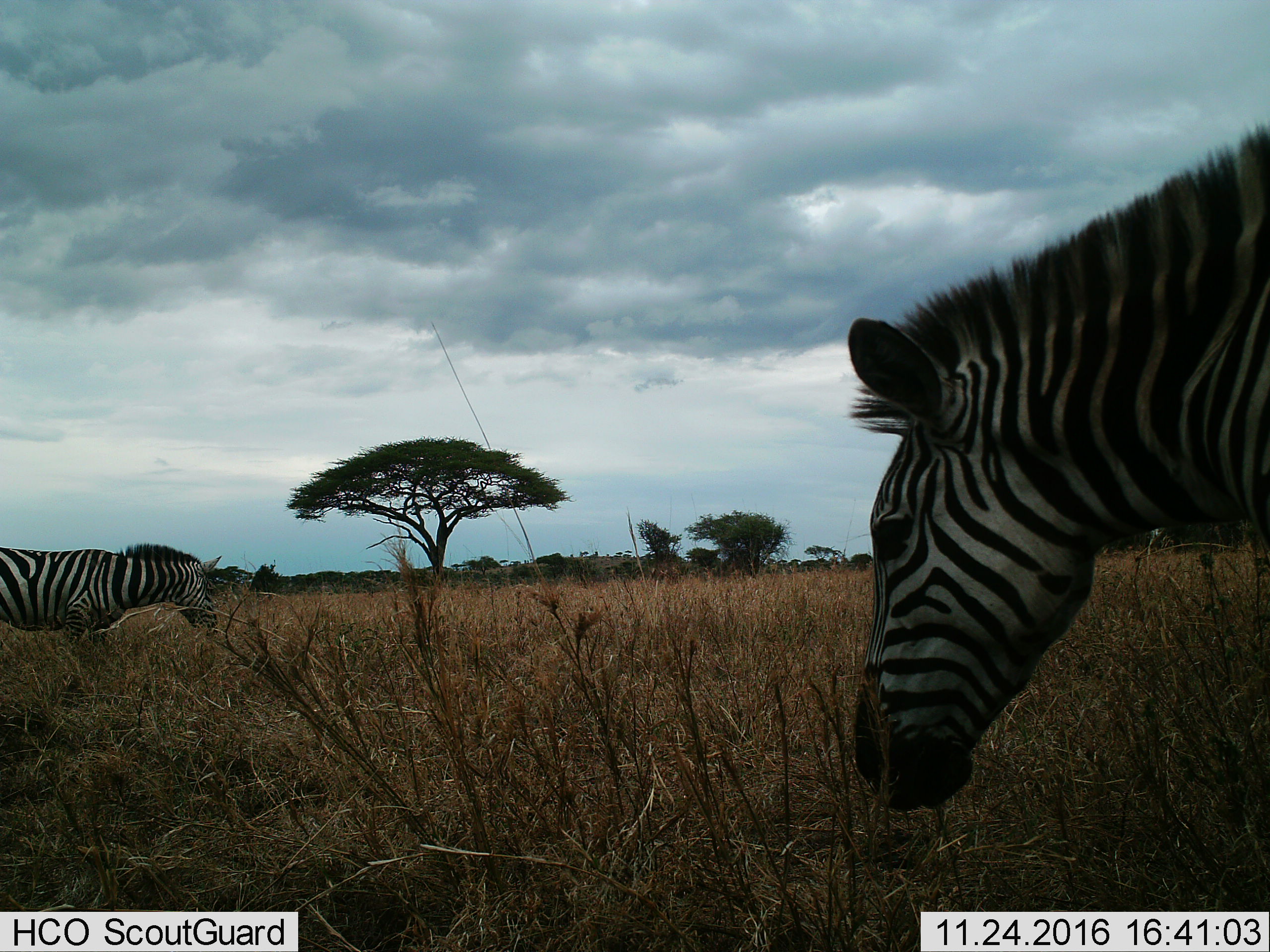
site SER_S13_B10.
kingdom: Animalia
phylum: Chordata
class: Mammalia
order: Perissodactyla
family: Equidae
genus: Equus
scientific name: Equus quagga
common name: plains zebra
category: zebraplains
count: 2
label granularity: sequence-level